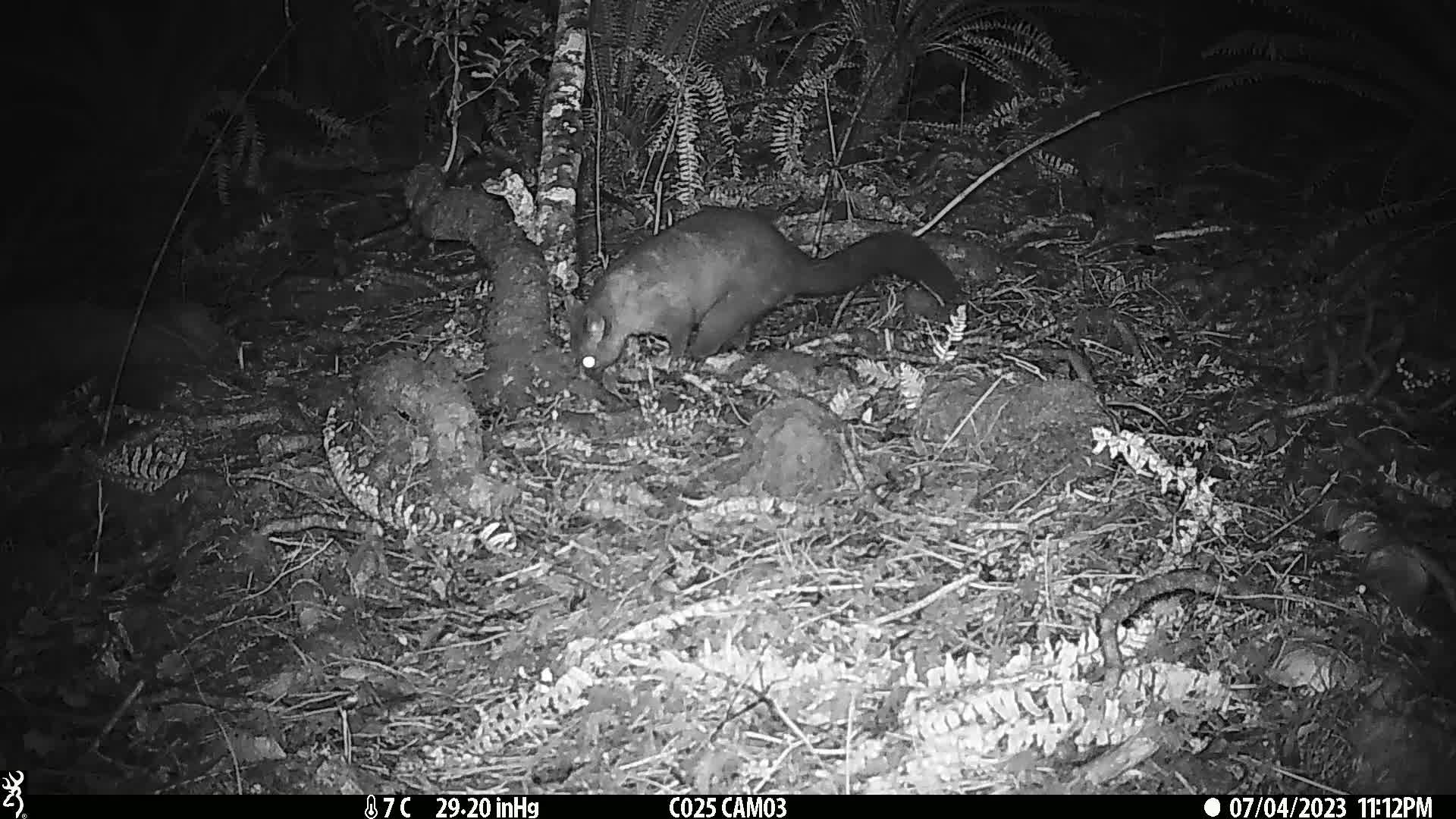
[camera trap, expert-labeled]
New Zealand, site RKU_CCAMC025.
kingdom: Animalia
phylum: Chordata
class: Mammalia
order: Diprotodontia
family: Phalangeridae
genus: Trichosurus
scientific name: Trichosurus vulpecula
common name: common brushtail possum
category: possum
Possum (common brushtail possum) (Trichosurus vulpecula).